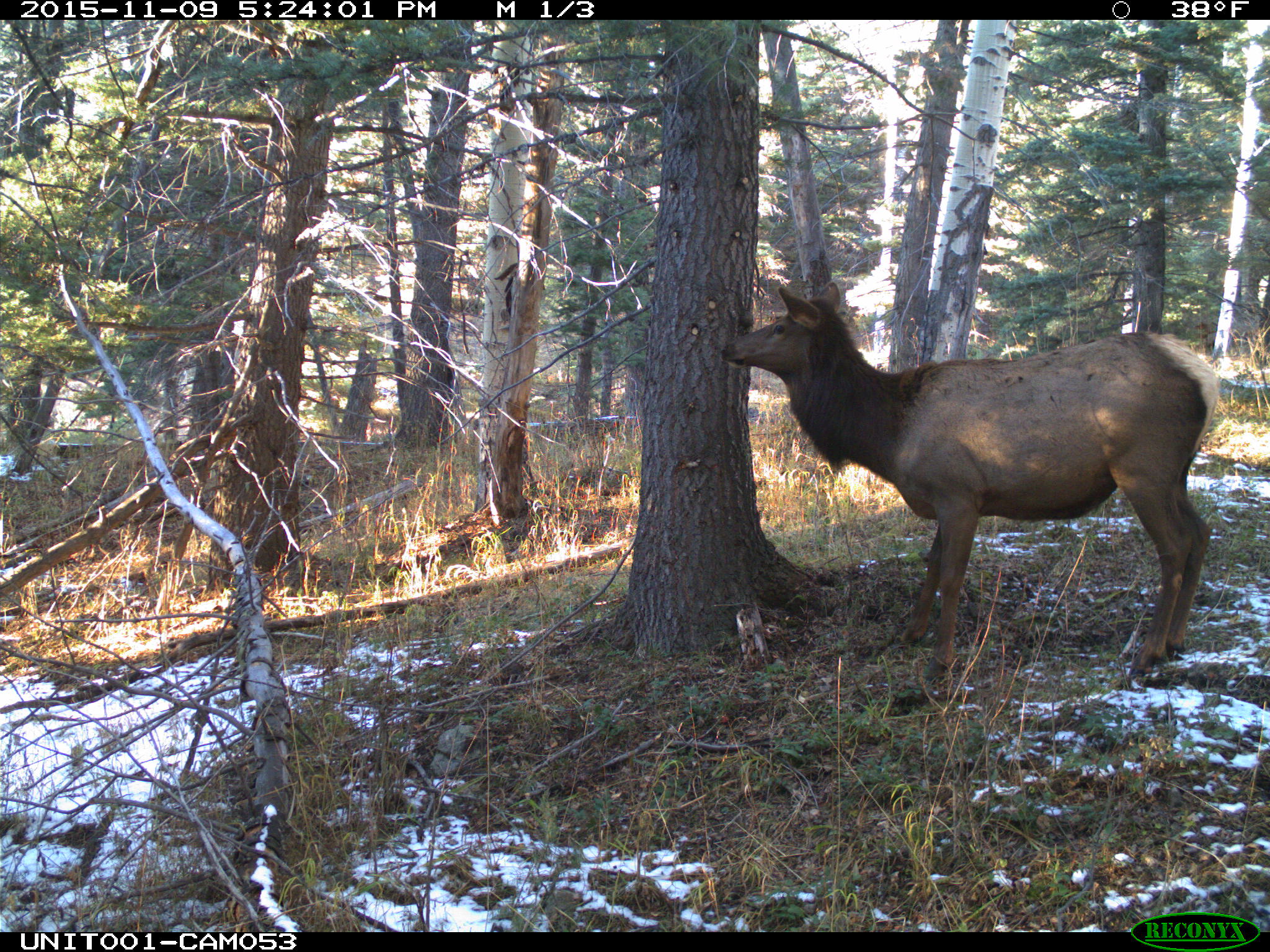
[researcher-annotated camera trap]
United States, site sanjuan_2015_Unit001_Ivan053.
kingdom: Animalia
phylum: Chordata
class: Mammalia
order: Artiodactyla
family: Cervidae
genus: Cervus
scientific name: Cervus elaphus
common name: red deer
Cervus elaphus (red deer).